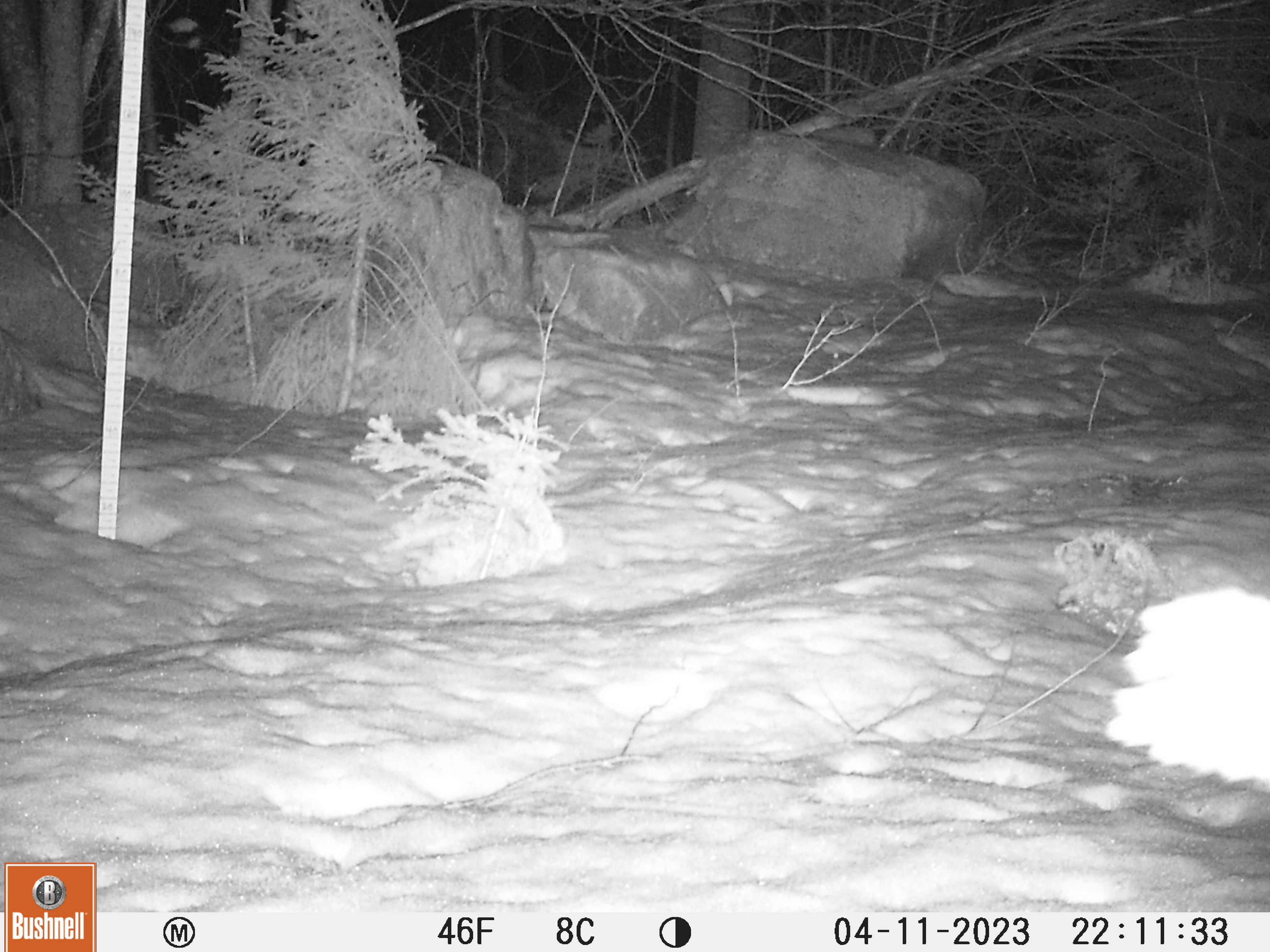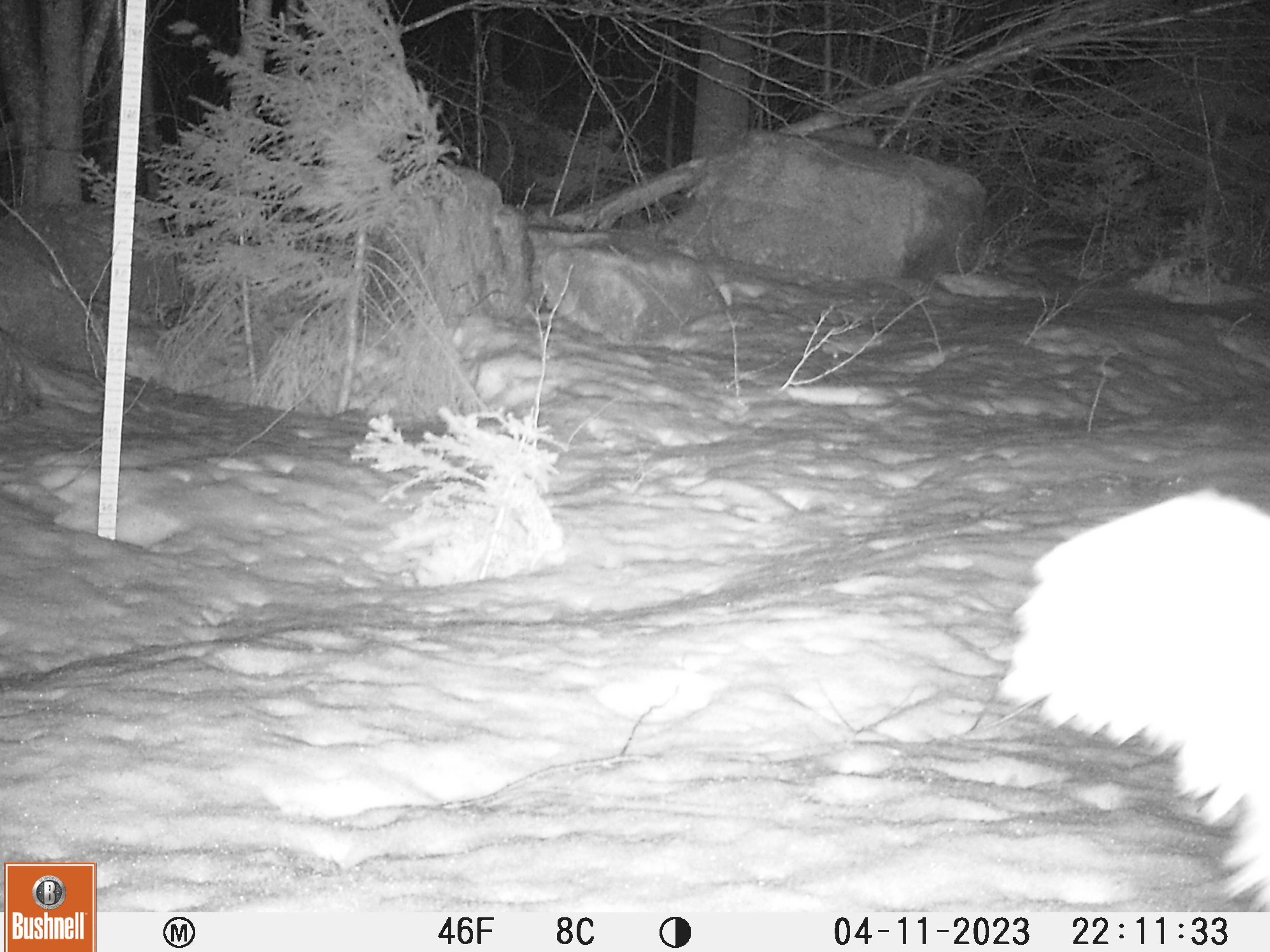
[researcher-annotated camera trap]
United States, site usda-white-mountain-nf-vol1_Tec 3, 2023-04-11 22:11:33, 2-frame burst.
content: unidentified animal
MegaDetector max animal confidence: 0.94